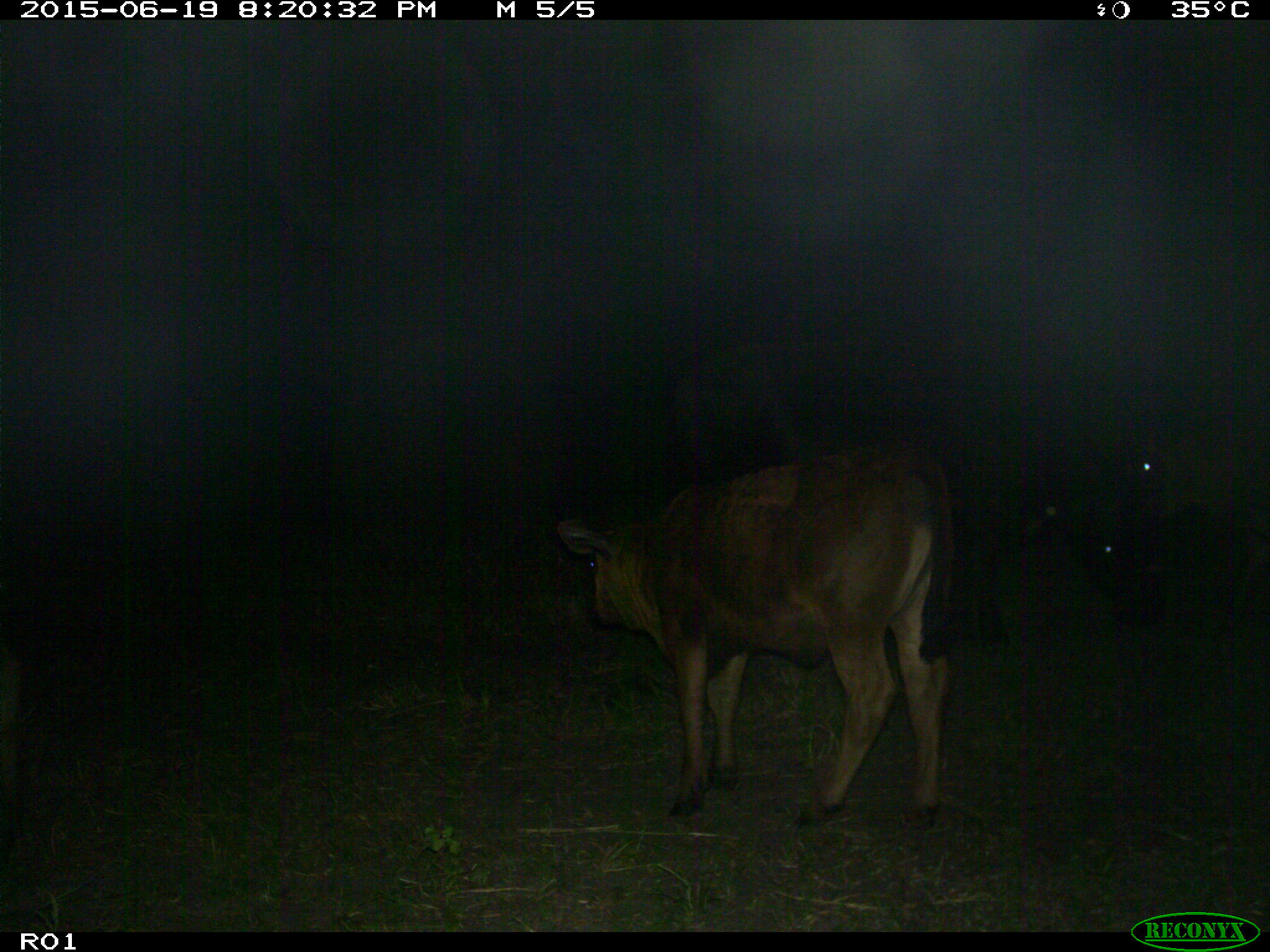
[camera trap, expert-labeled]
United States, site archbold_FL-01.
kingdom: Animalia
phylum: Chordata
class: Mammalia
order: Artiodactyla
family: Bovidae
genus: Bos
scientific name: Bos taurus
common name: domestic cow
Bos taurus (domestic cow).